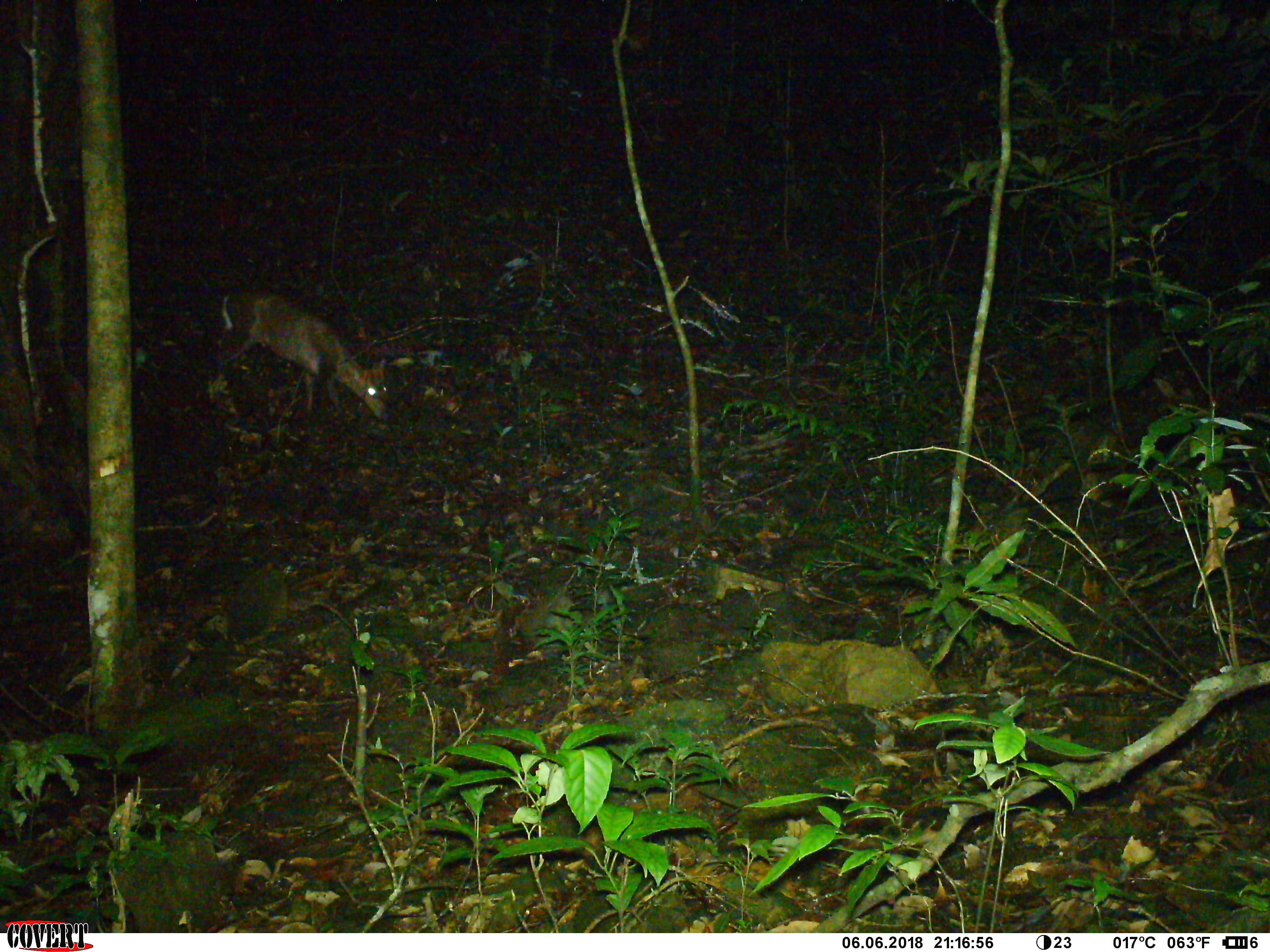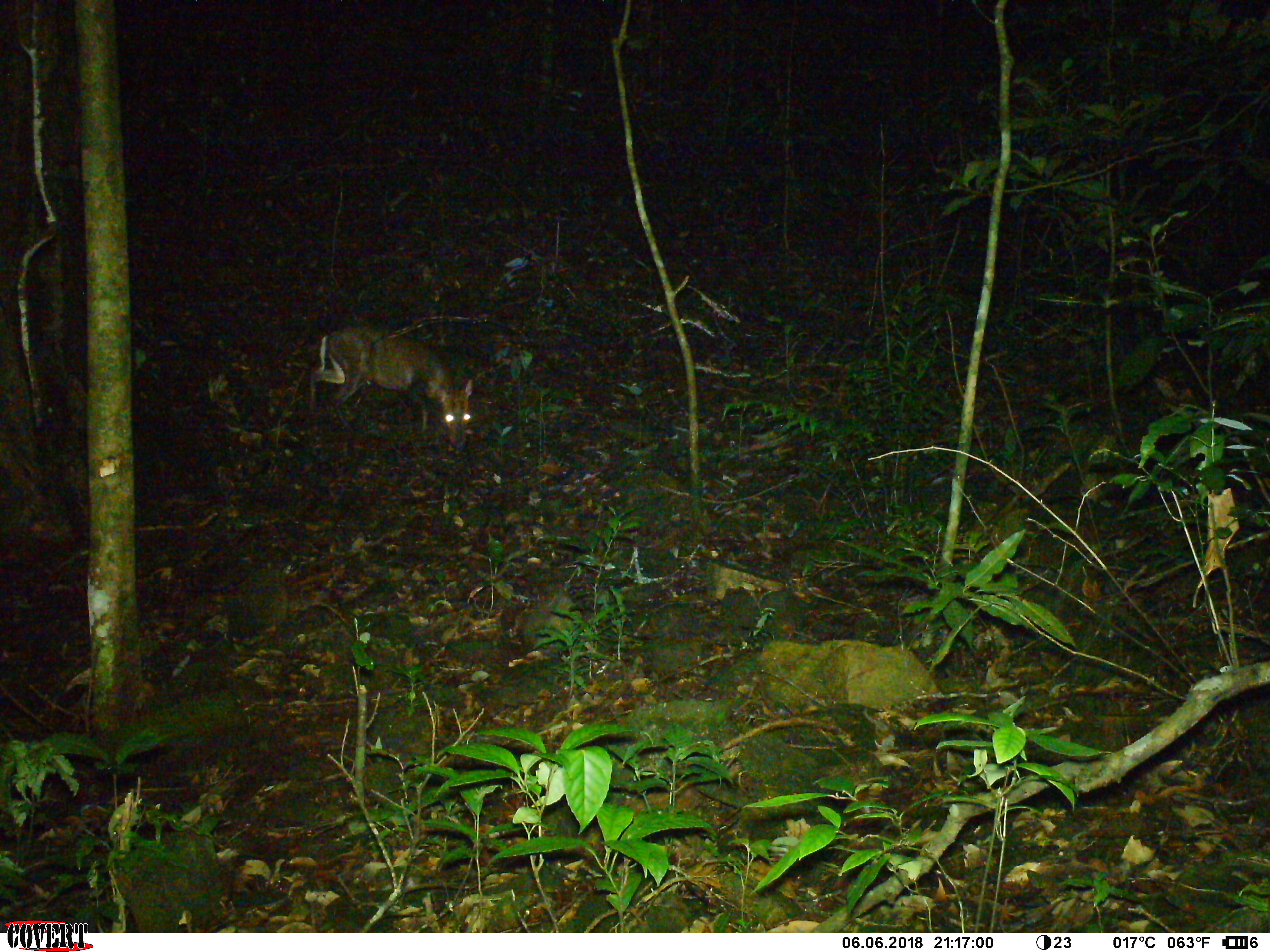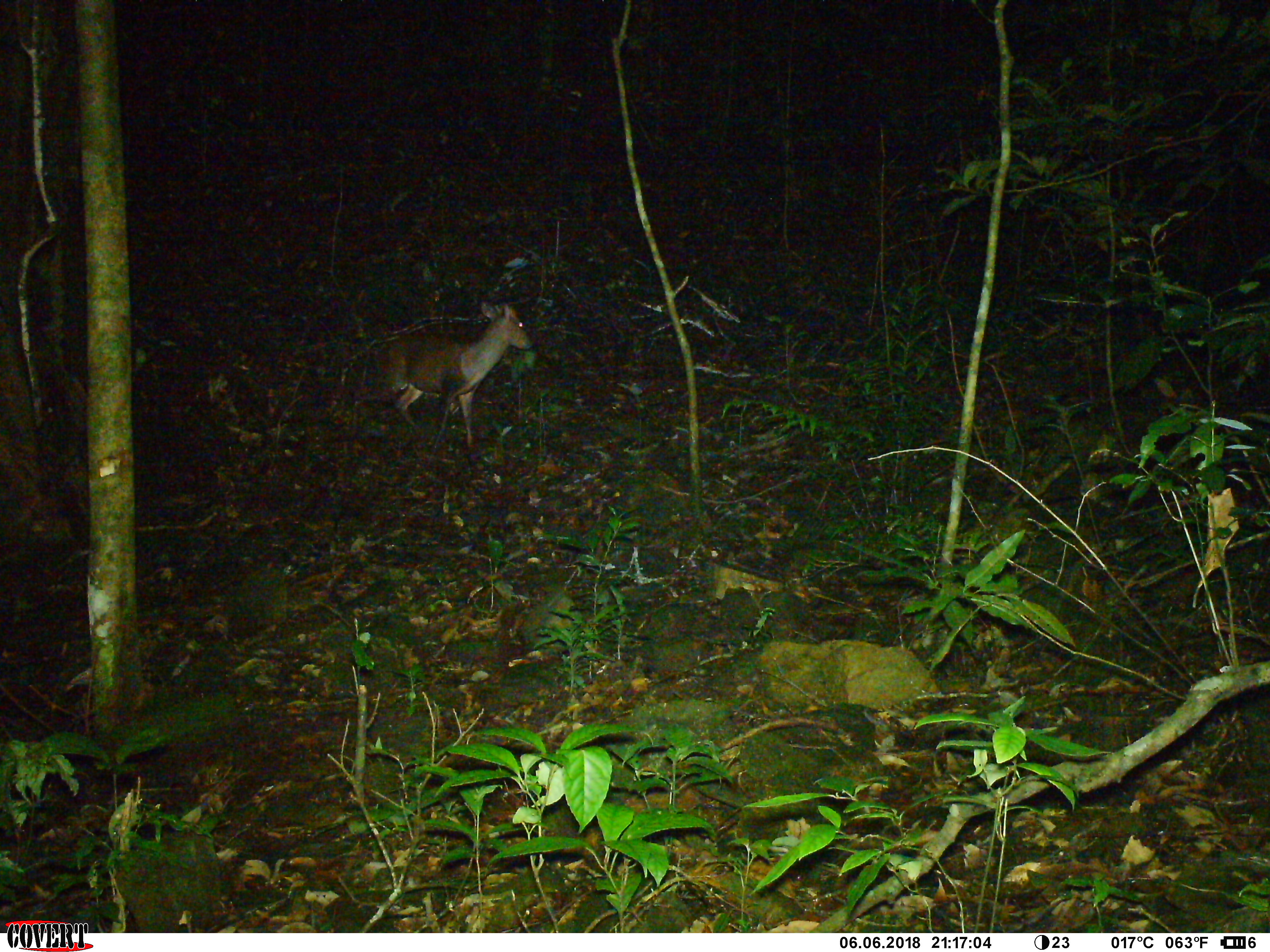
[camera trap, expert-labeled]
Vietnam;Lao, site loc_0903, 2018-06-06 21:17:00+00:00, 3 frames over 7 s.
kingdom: Animalia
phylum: Chordata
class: Mammalia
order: Artiodactyla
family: Cervidae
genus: Muntiacus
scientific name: Muntiacus rooseveltorum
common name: roosevelt's muntjac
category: roosevelts muntjac group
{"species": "roosevelts muntjac group (roosevelt's muntjac) (Muntiacus rooseveltorum)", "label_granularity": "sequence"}